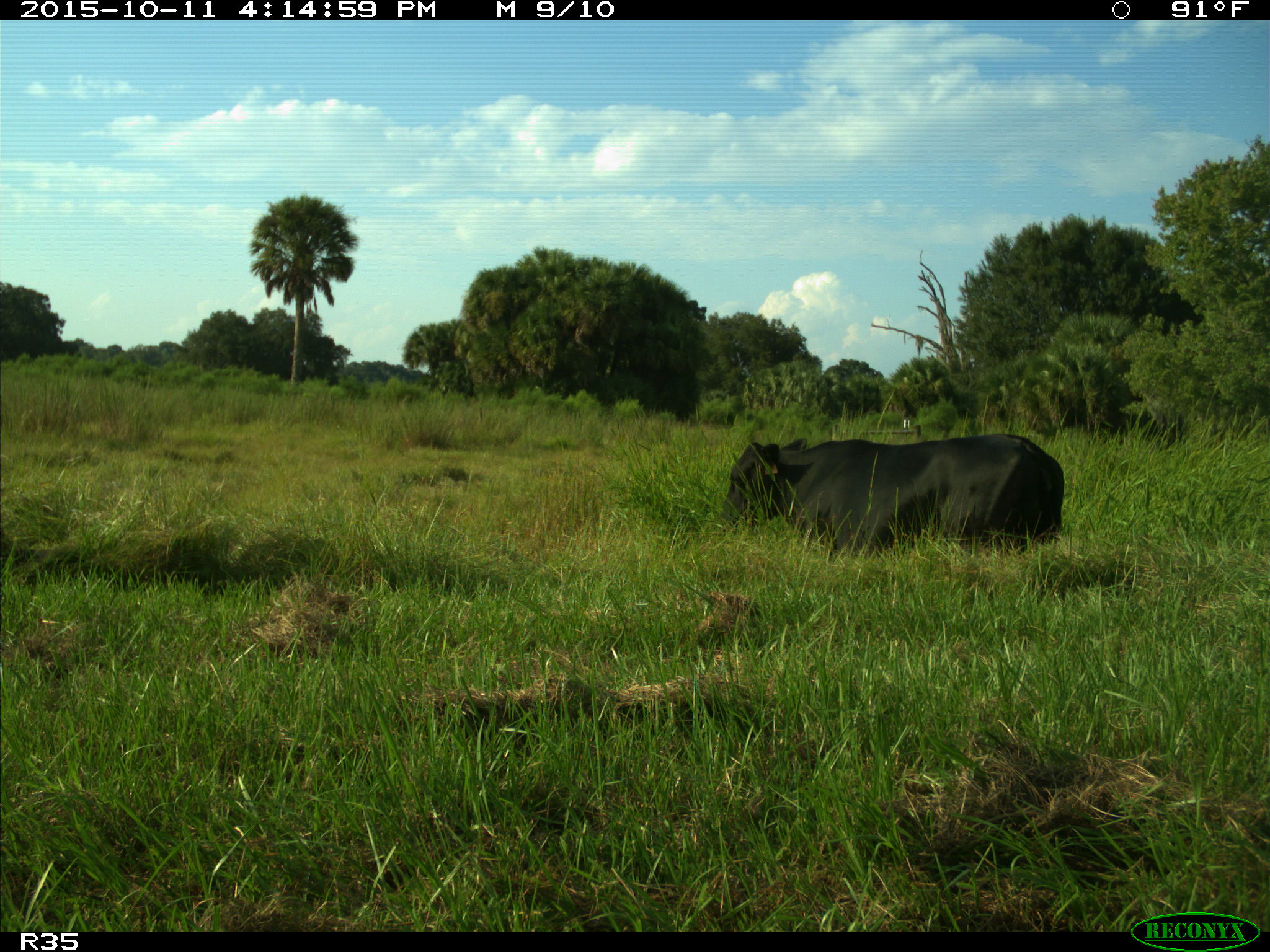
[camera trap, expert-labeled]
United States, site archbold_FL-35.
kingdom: Animalia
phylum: Chordata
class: Mammalia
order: Artiodactyla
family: Bovidae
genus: Bos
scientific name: Bos taurus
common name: domestic cow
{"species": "Bos taurus (domestic cow)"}